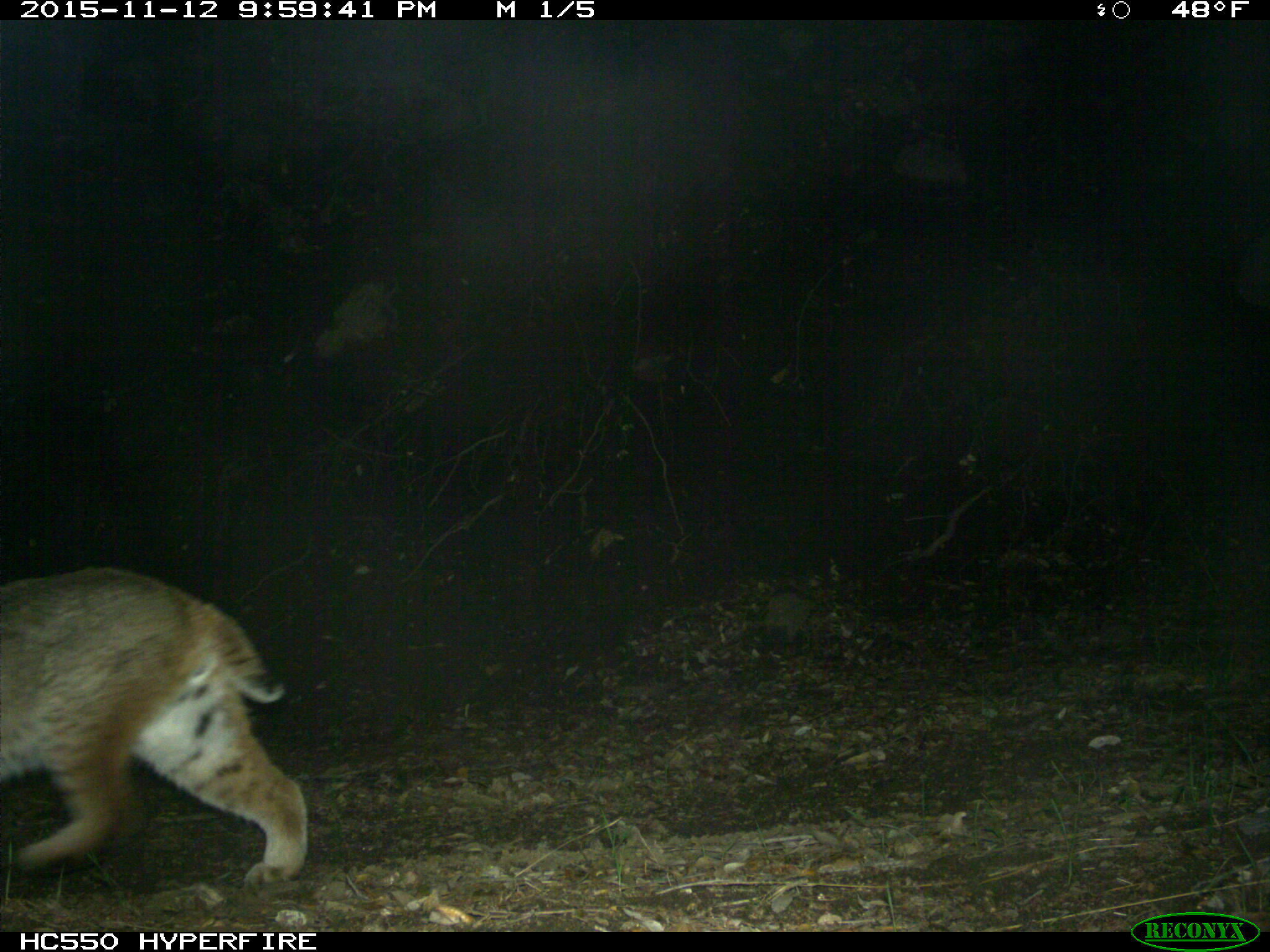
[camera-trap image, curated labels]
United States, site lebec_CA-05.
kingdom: Animalia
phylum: Chordata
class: Mammalia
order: Carnivora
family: Felidae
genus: Lynx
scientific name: Lynx rufus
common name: bobcat